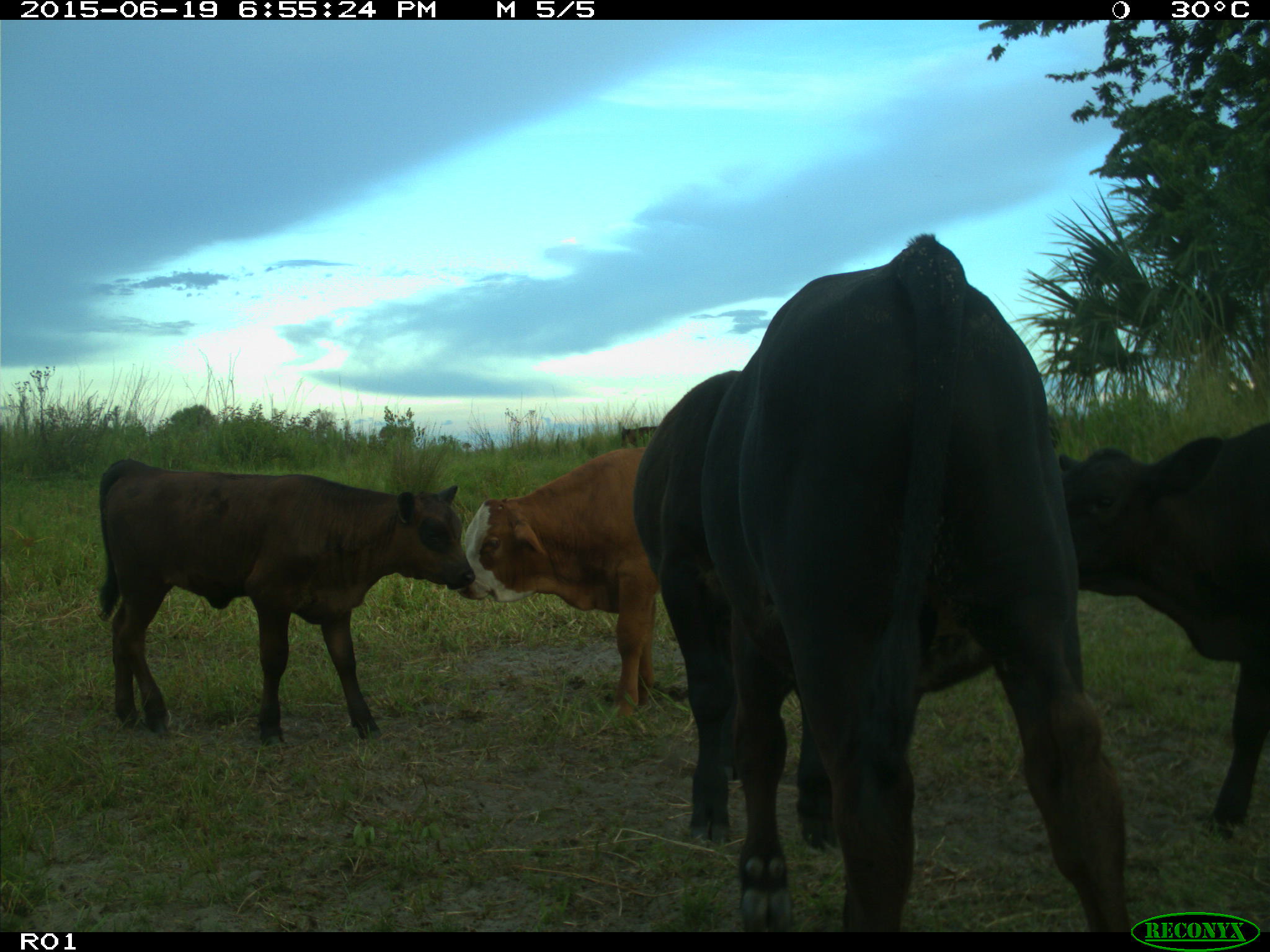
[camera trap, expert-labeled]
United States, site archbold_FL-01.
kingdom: Animalia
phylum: Chordata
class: Mammalia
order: Artiodactyla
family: Bovidae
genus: Bos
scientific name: Bos taurus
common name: domestic cow